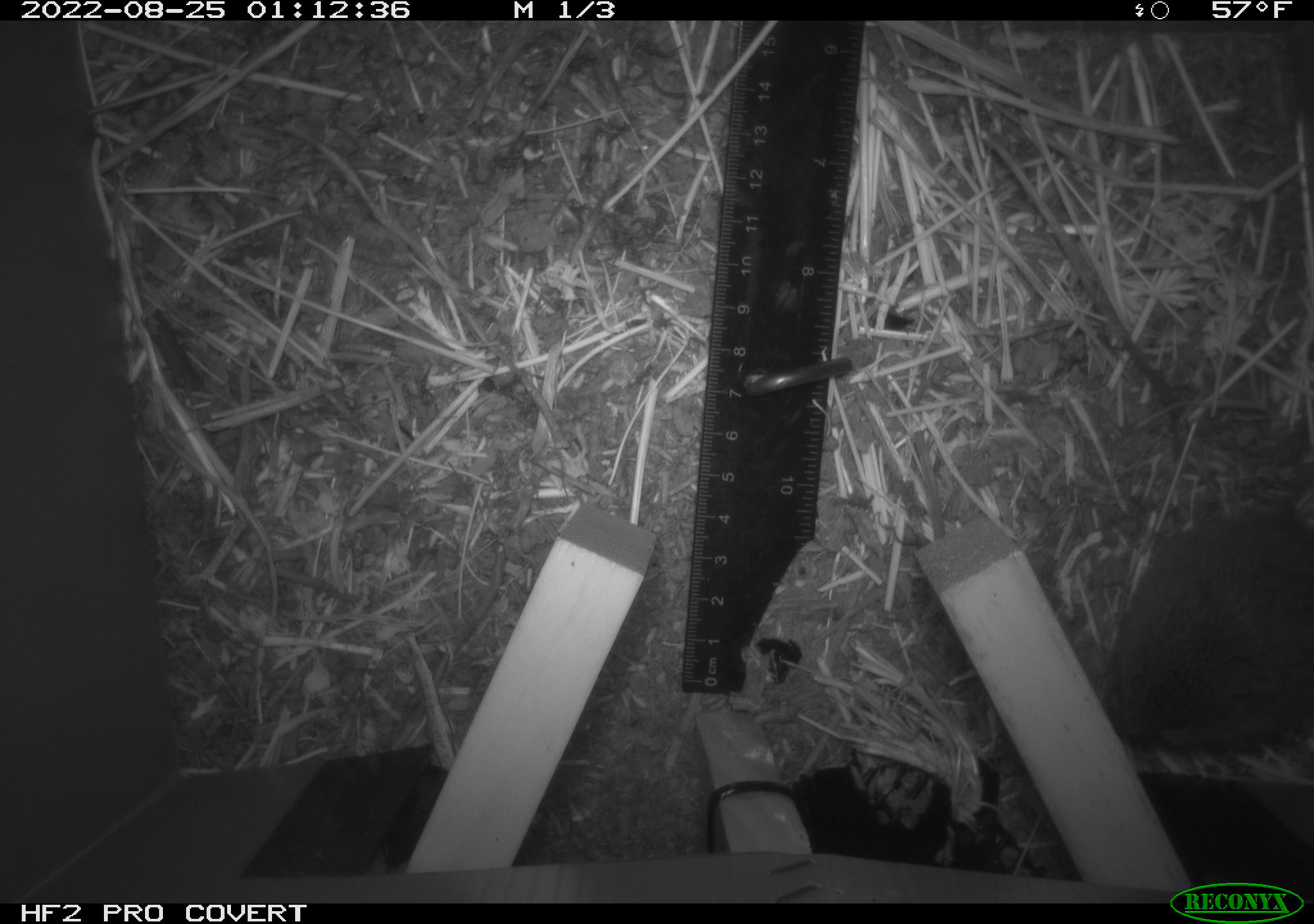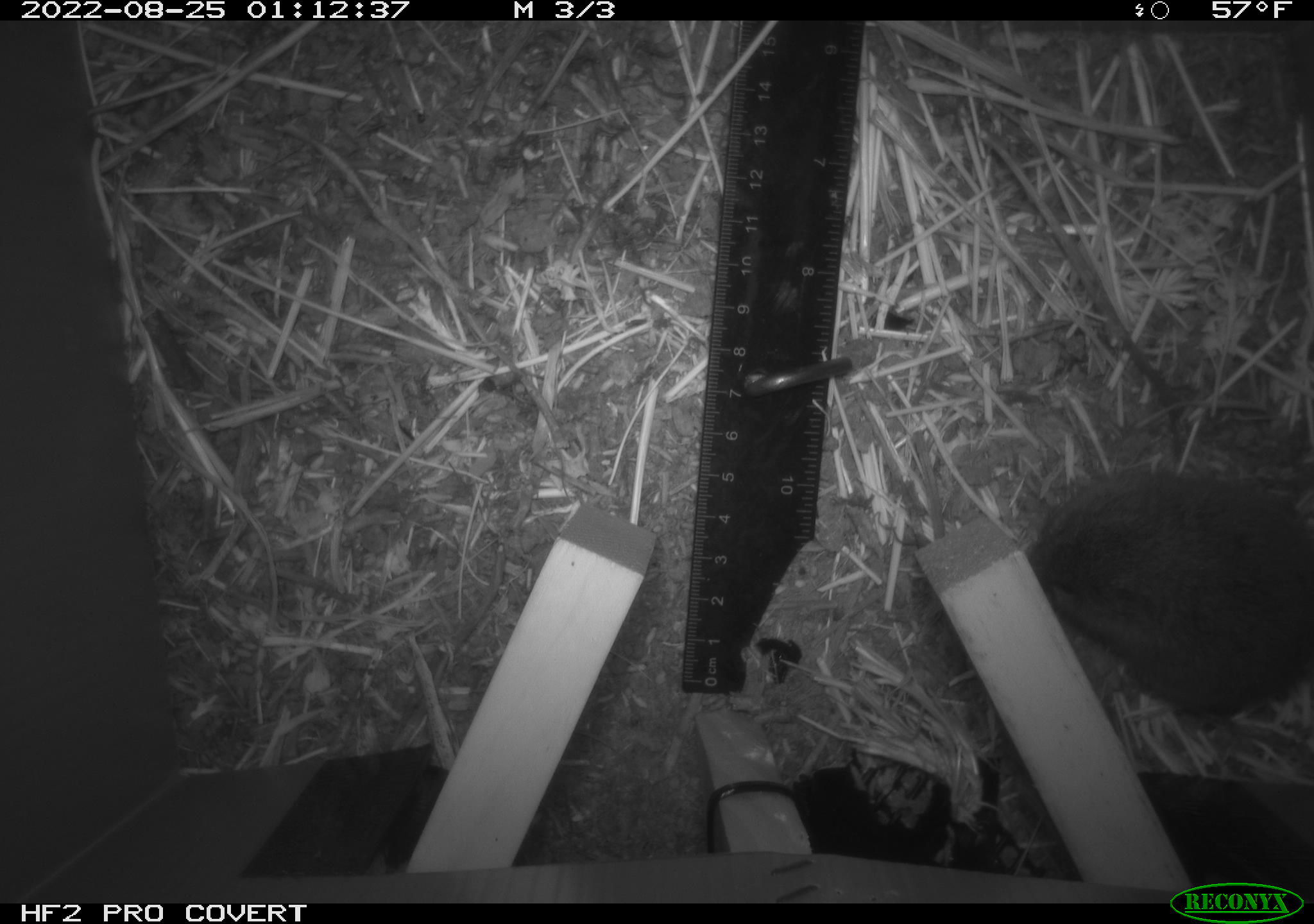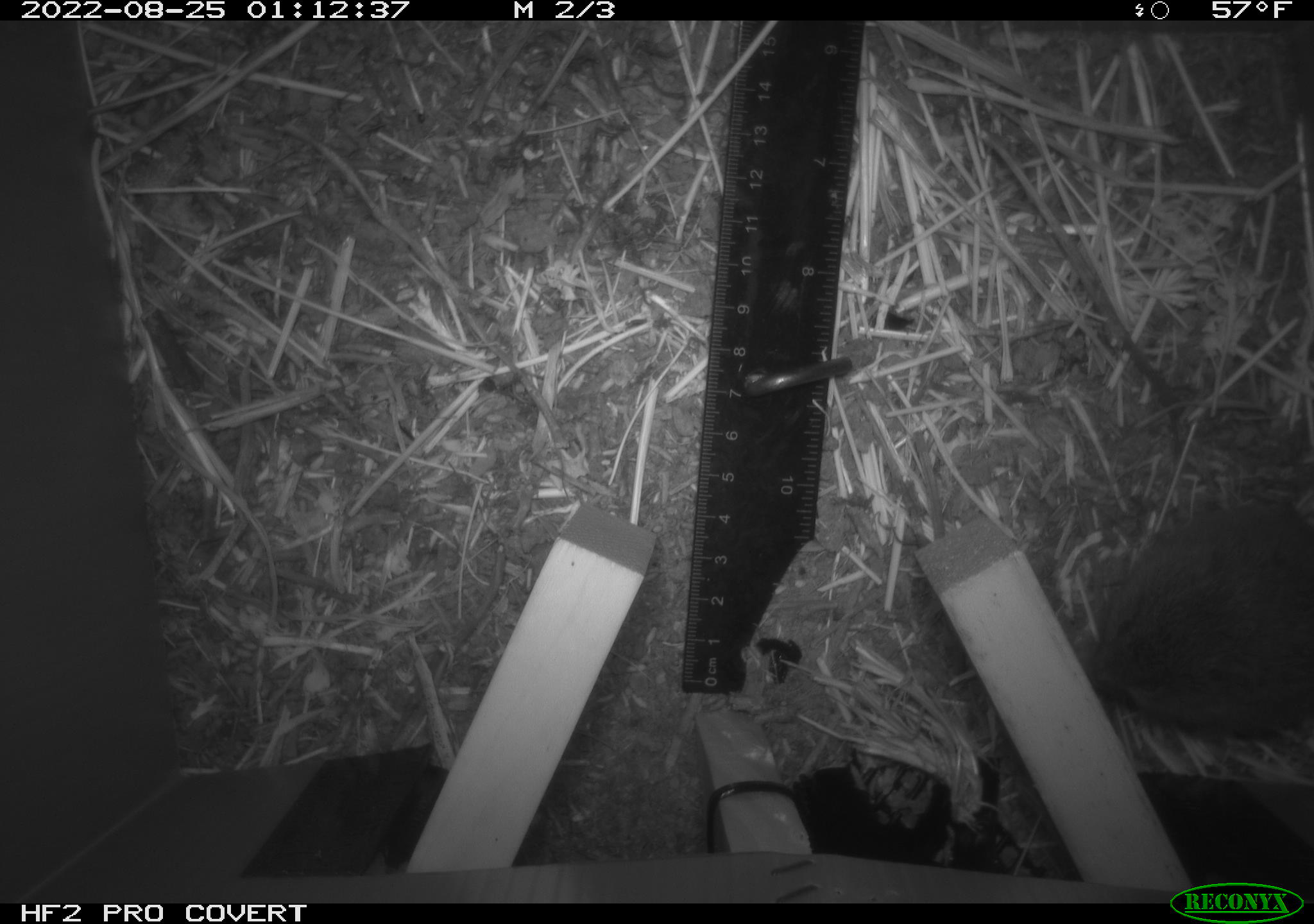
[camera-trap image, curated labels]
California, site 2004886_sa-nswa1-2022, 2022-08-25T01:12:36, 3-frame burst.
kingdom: Animalia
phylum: Chordata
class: Mammalia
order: Rodentia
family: Cricetidae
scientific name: Cricetidae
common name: hamsters, voles, lemmings, and allies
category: cricetidae family